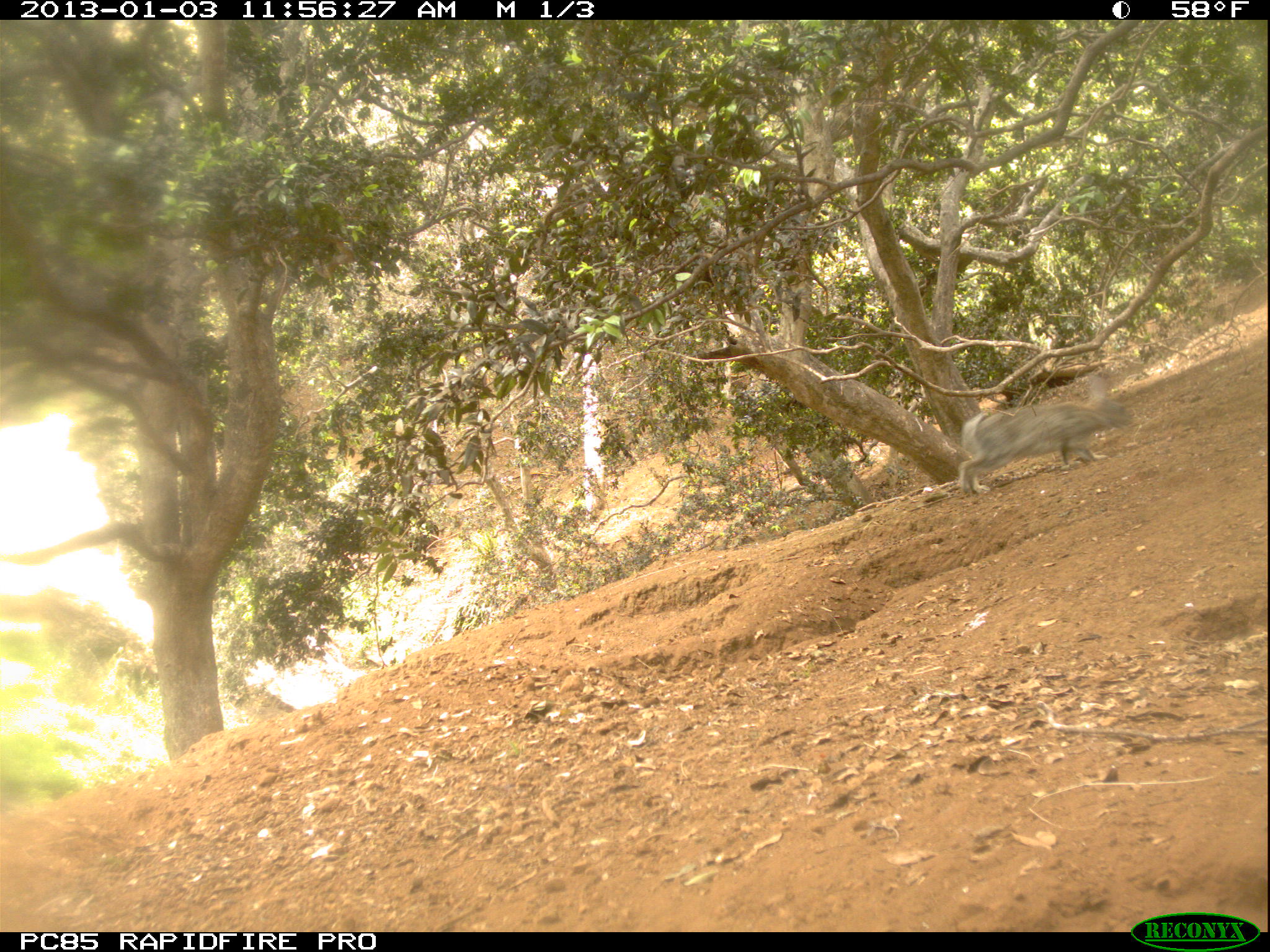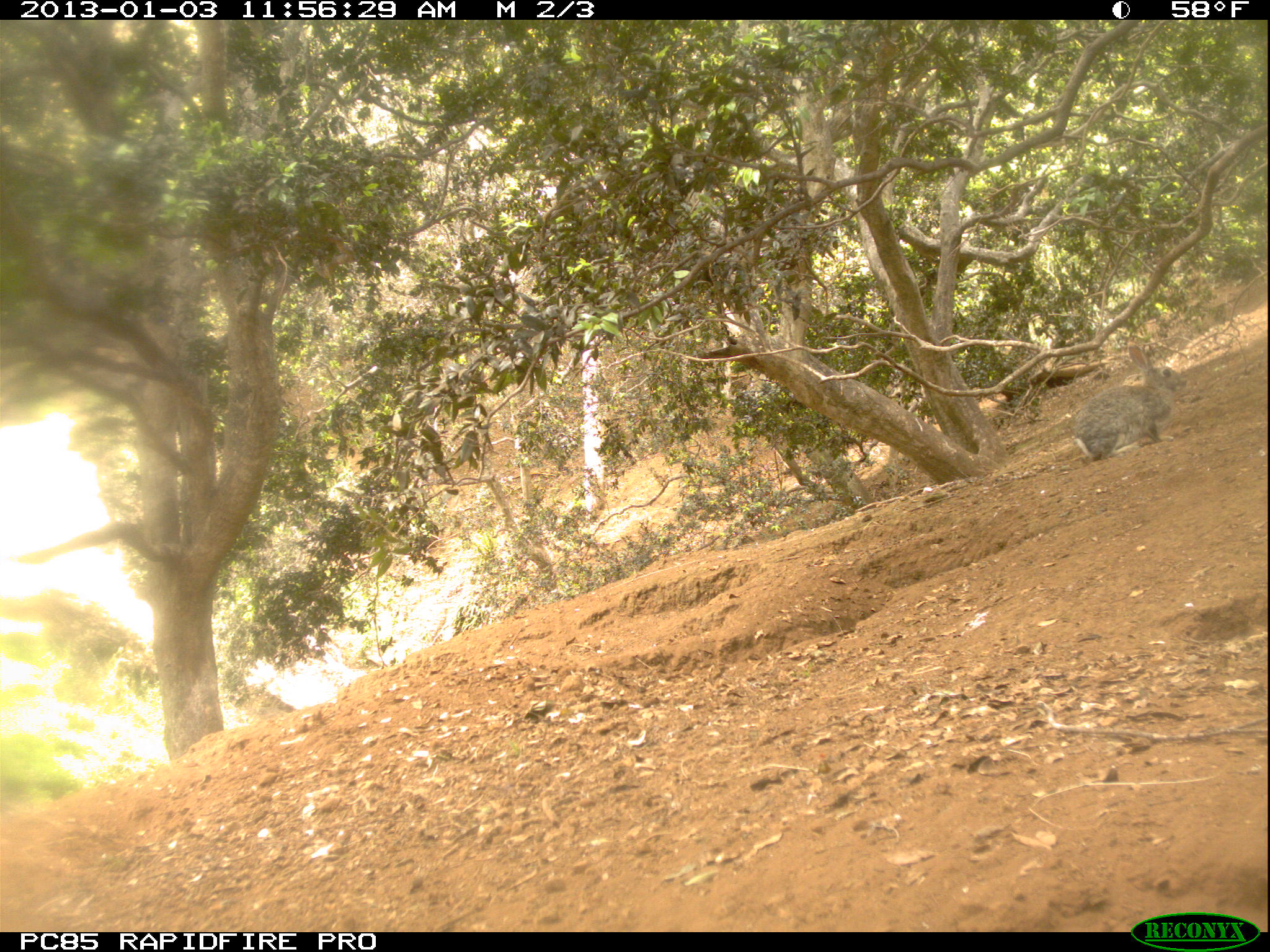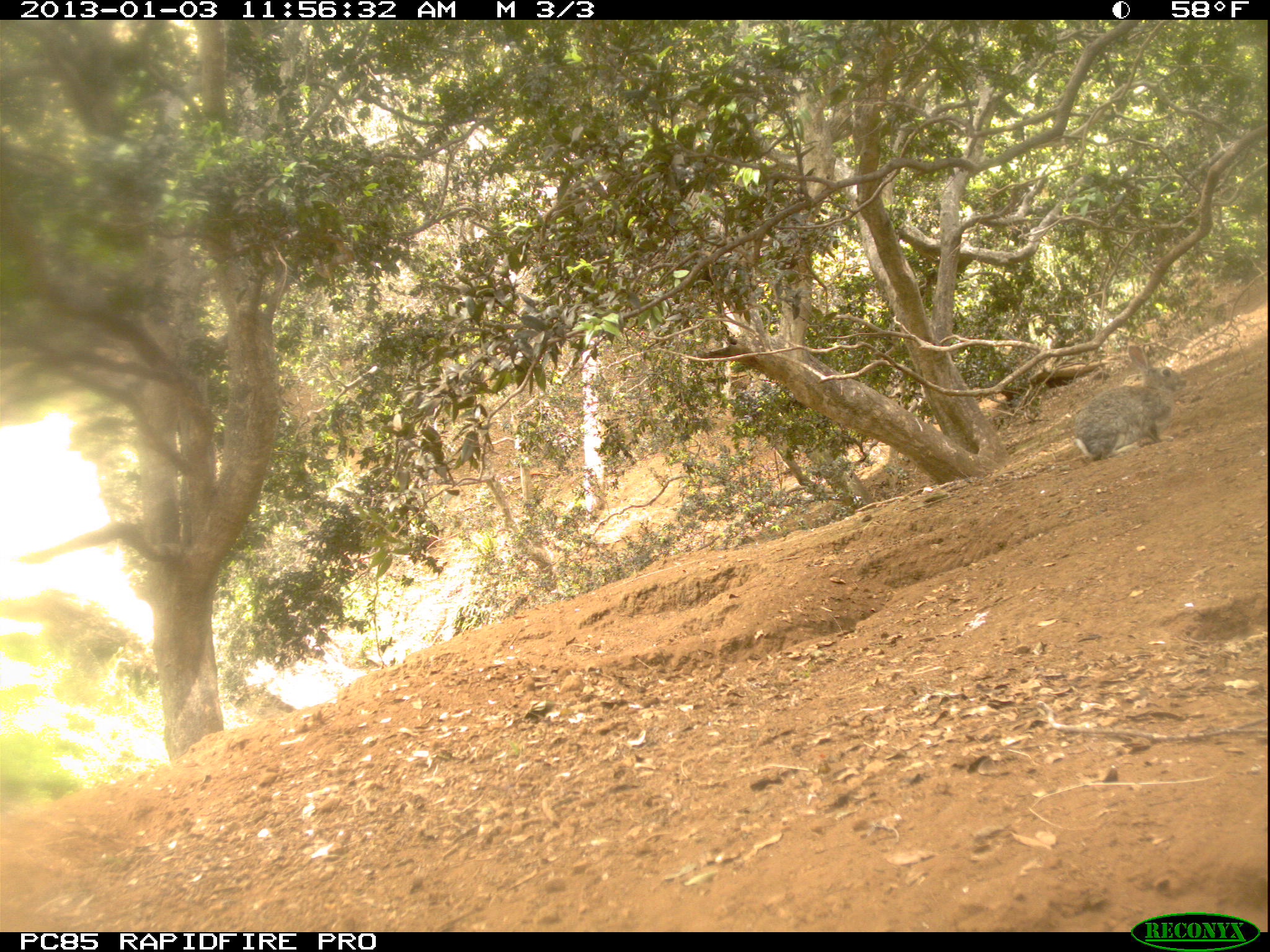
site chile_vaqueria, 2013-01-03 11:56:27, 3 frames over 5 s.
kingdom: Animalia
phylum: Chordata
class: Mammalia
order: Lagomorpha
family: Leporidae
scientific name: Leporidae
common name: rabbits and hares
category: rabbit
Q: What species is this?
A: Rabbit (rabbits and hares) (Leporidae).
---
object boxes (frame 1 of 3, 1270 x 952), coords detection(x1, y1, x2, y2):
rabbit: detection(955, 369, 1133, 496)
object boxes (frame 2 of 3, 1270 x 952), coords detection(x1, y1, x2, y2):
rabbit: detection(1069, 343, 1182, 460)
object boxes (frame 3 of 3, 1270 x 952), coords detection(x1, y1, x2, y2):
rabbit: detection(1070, 345, 1183, 460)